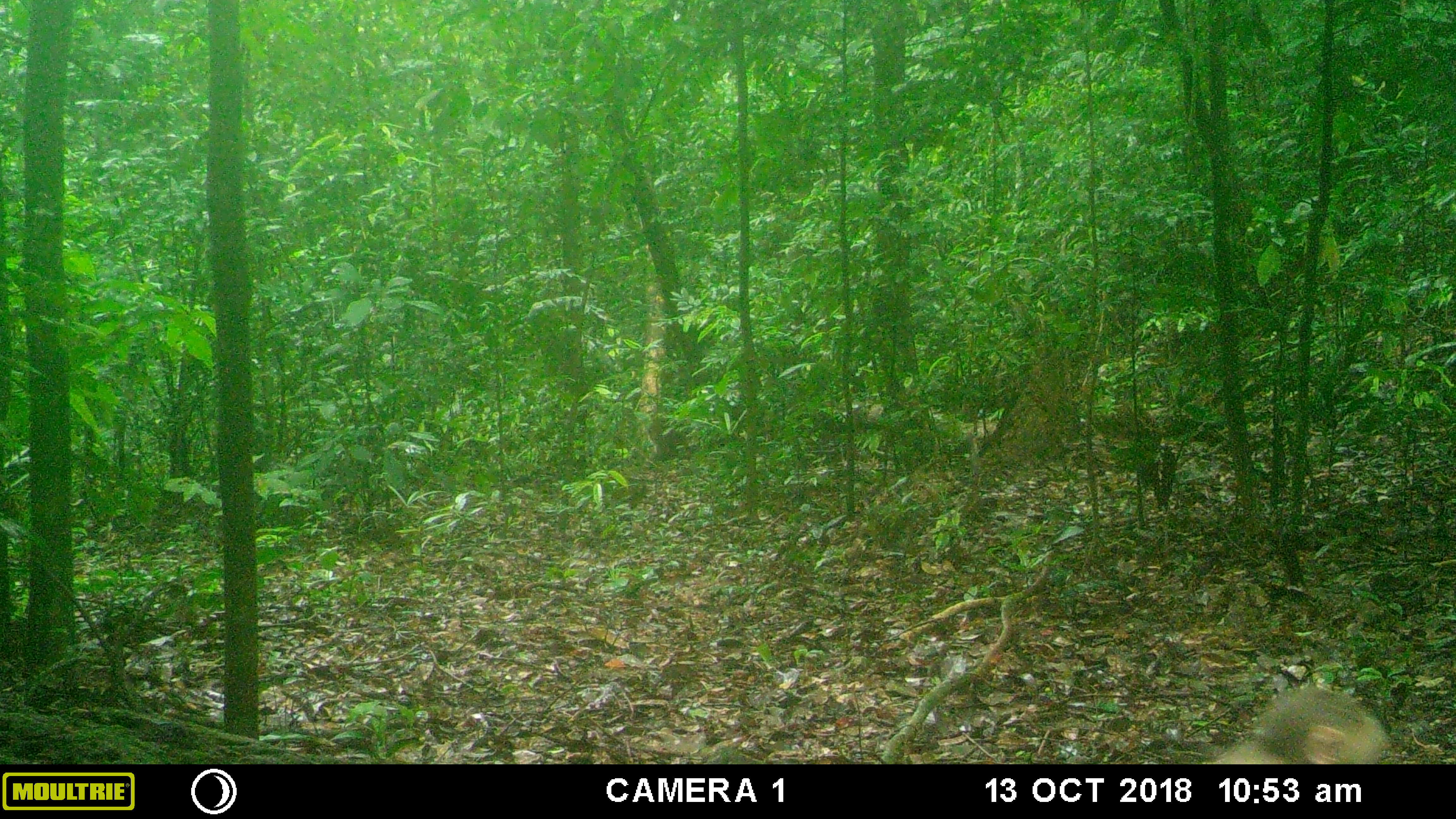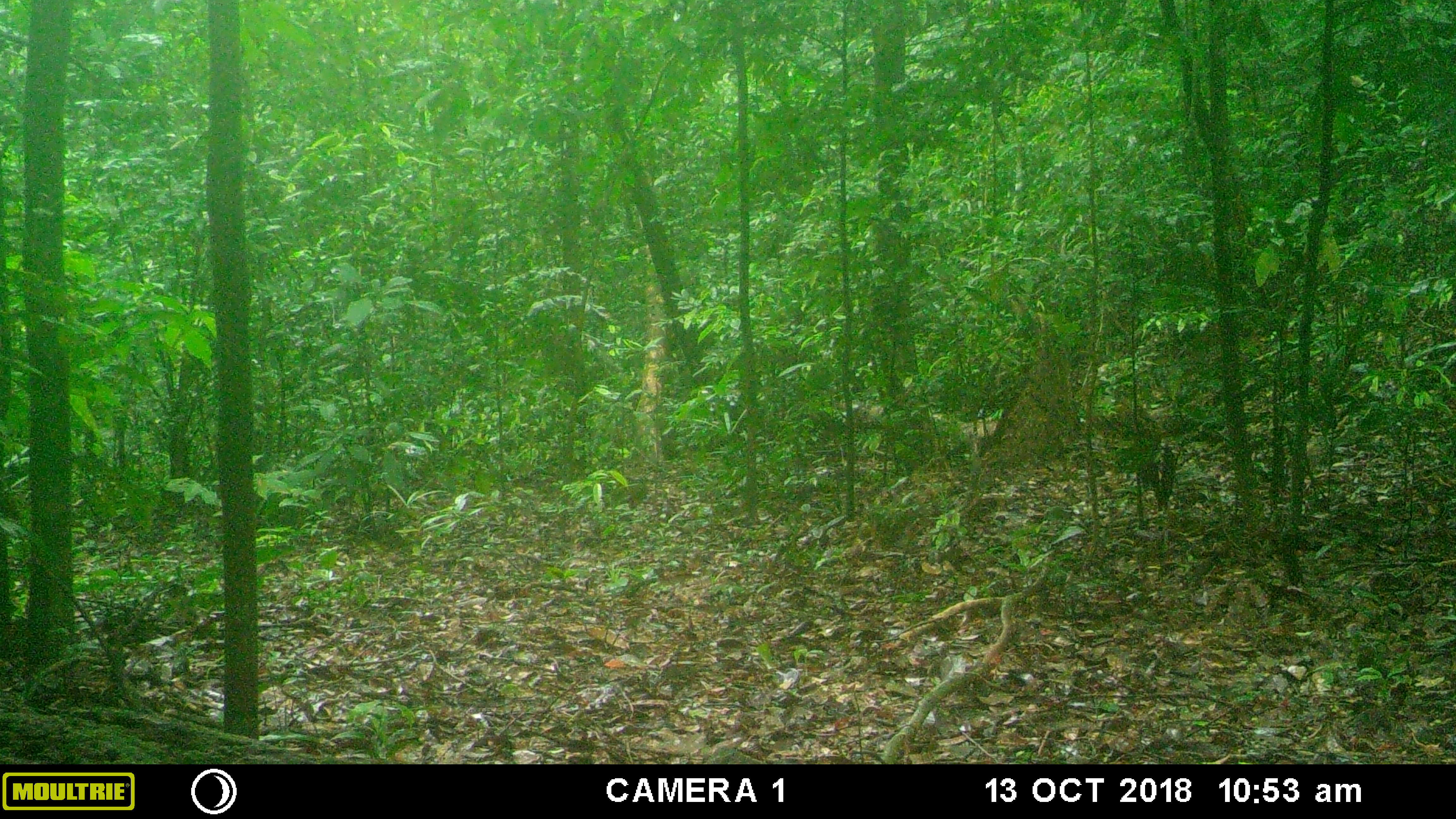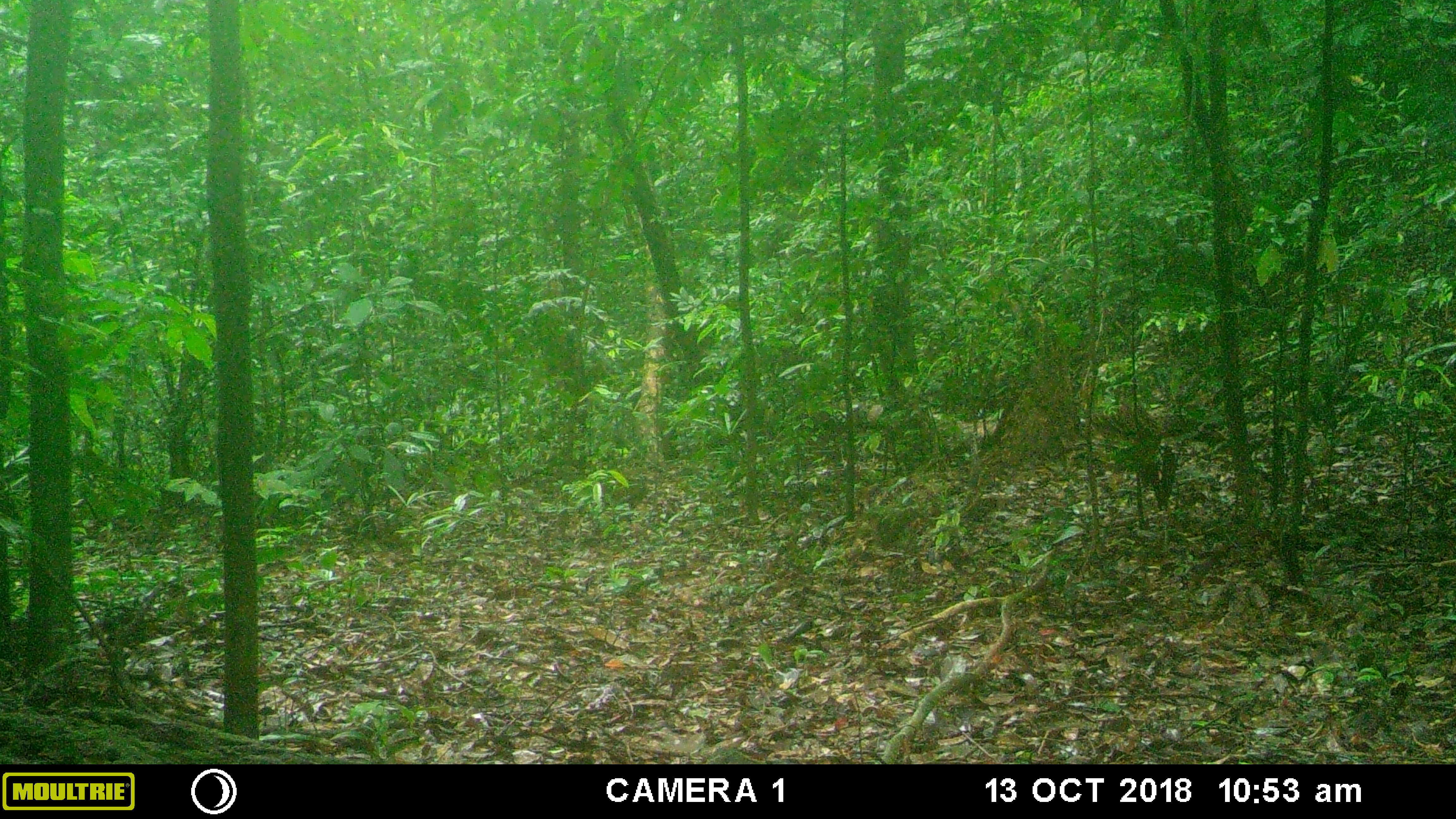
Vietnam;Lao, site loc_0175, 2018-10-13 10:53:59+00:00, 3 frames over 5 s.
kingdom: Animalia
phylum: Chordata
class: Mammalia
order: Primates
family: Cercopithecidae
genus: Macaca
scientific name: Macaca arctoides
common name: stump-tailed macaque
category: stump tailed macaque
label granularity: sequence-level